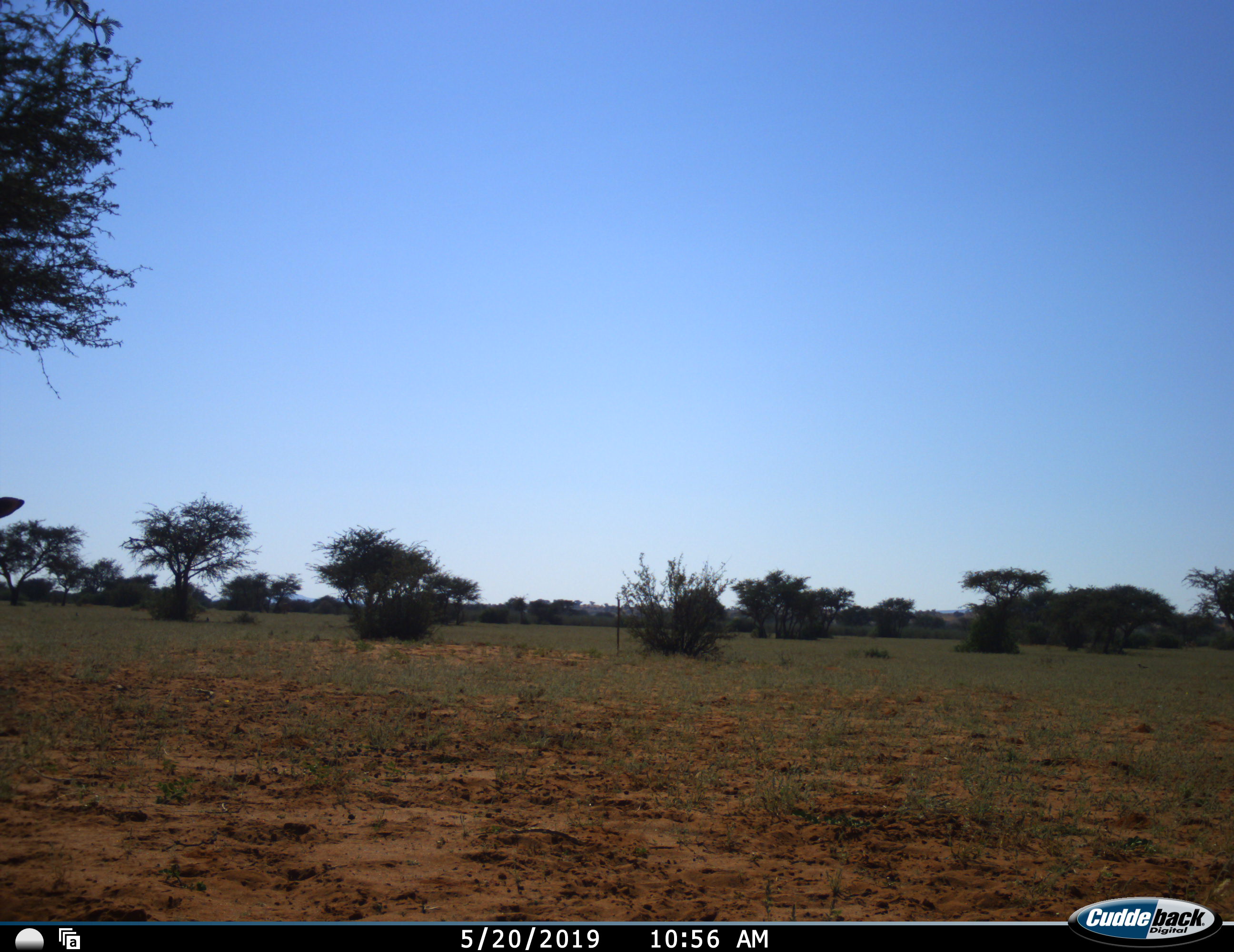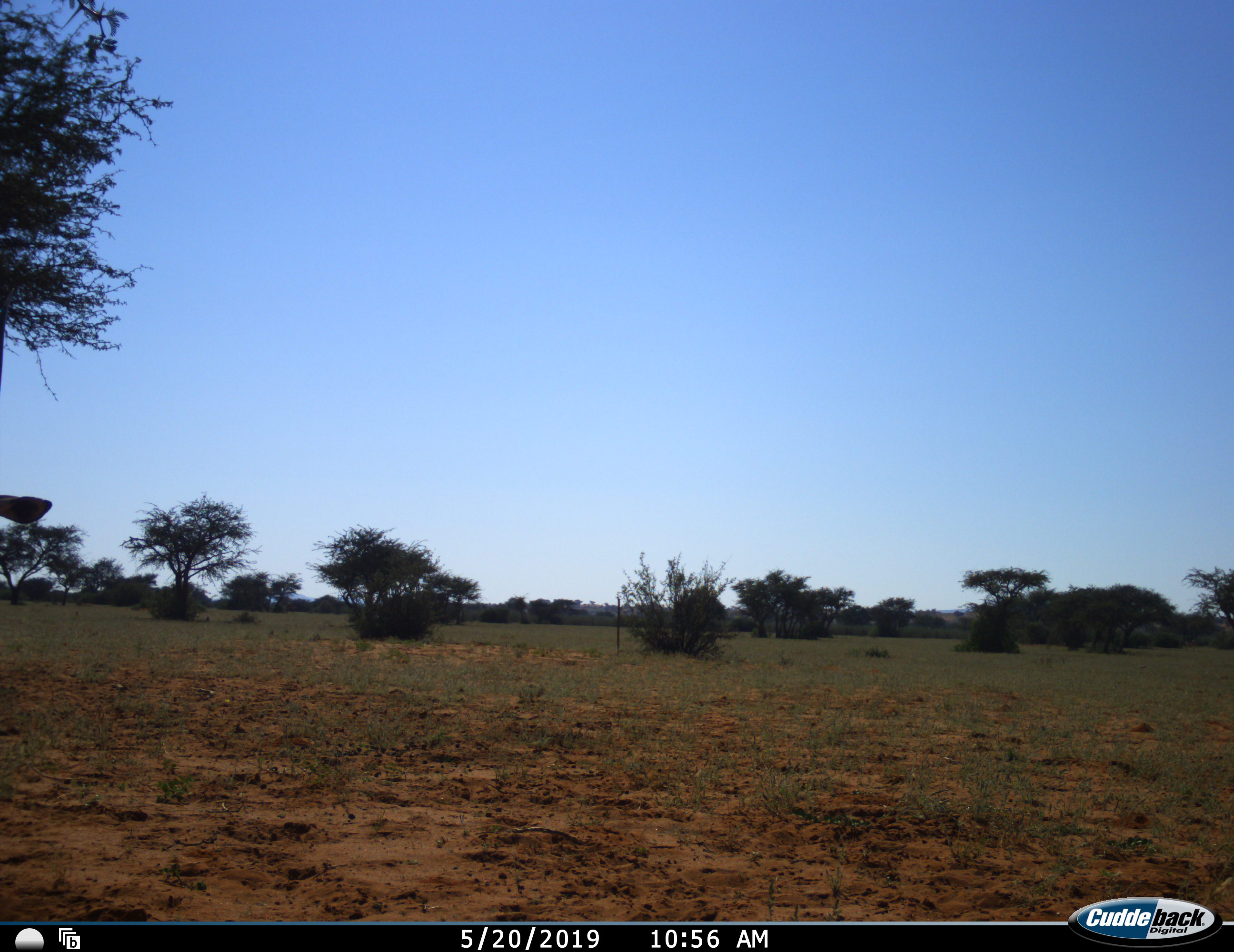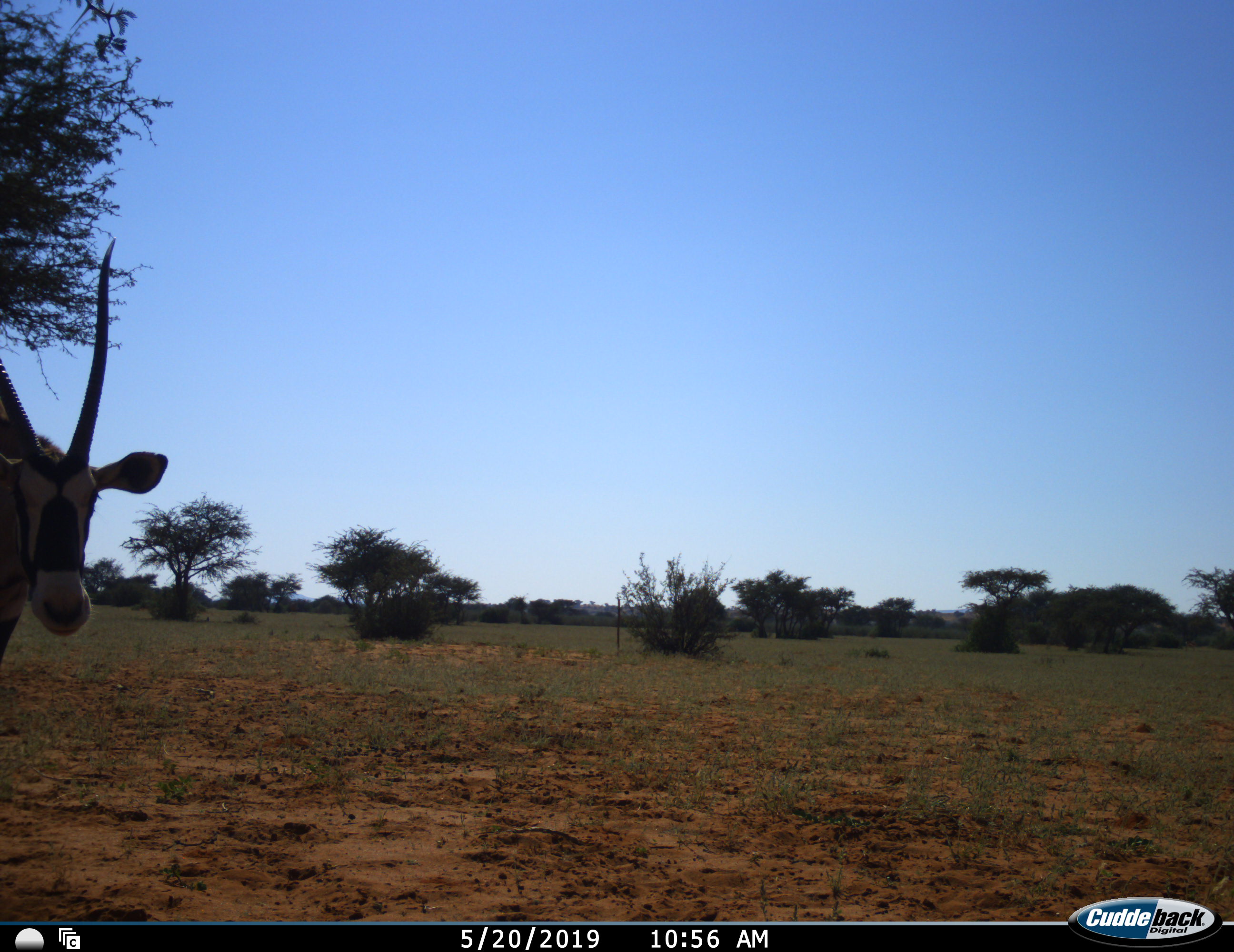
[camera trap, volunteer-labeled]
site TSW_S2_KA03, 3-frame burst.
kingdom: Animalia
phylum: Chordata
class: Mammalia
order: Artiodactyla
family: Bovidae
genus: Oryx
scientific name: Oryx gazella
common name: gemsbok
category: oryx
Oryx (gemsbok) (Oryx gazella), count 1. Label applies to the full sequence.